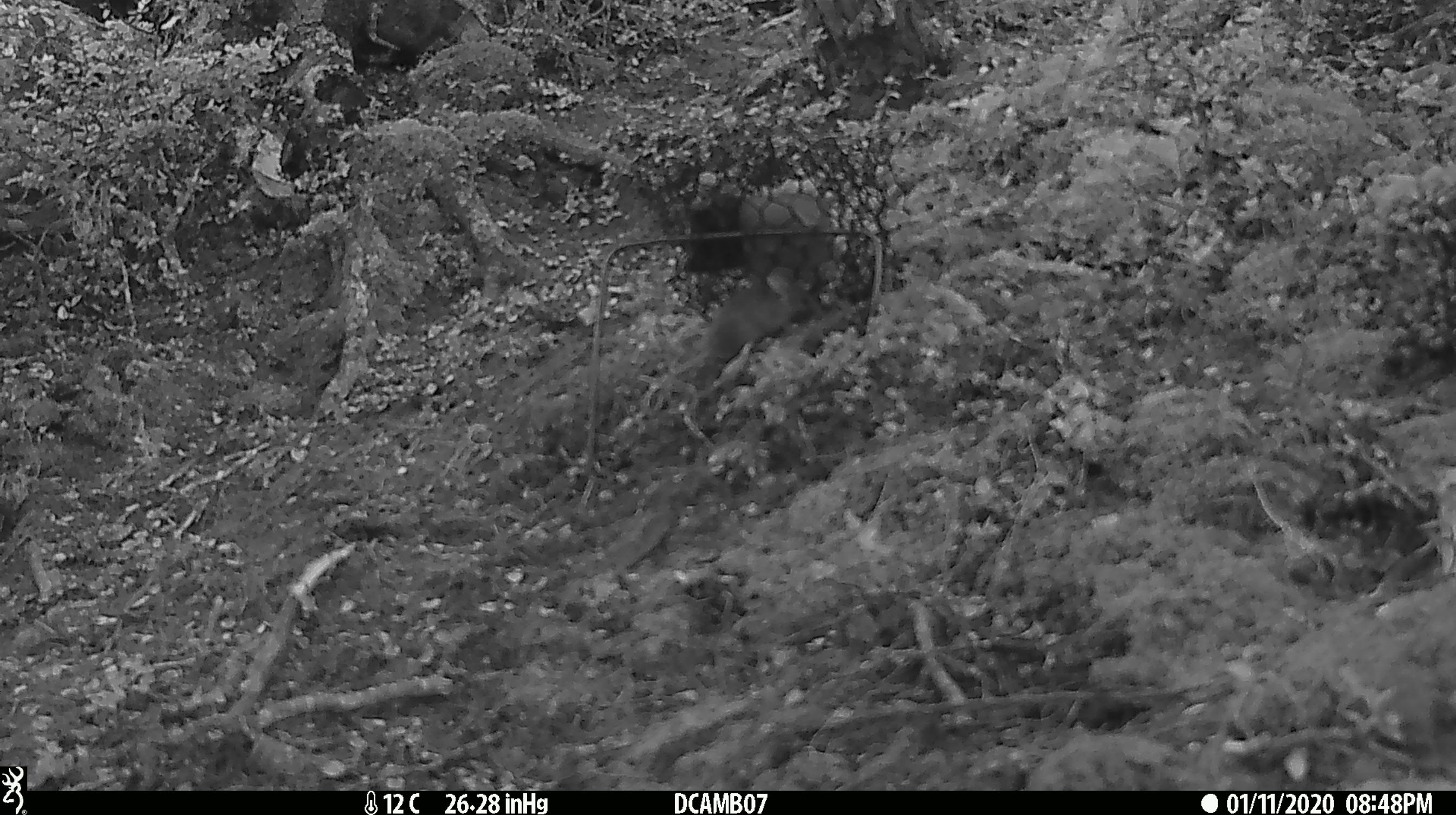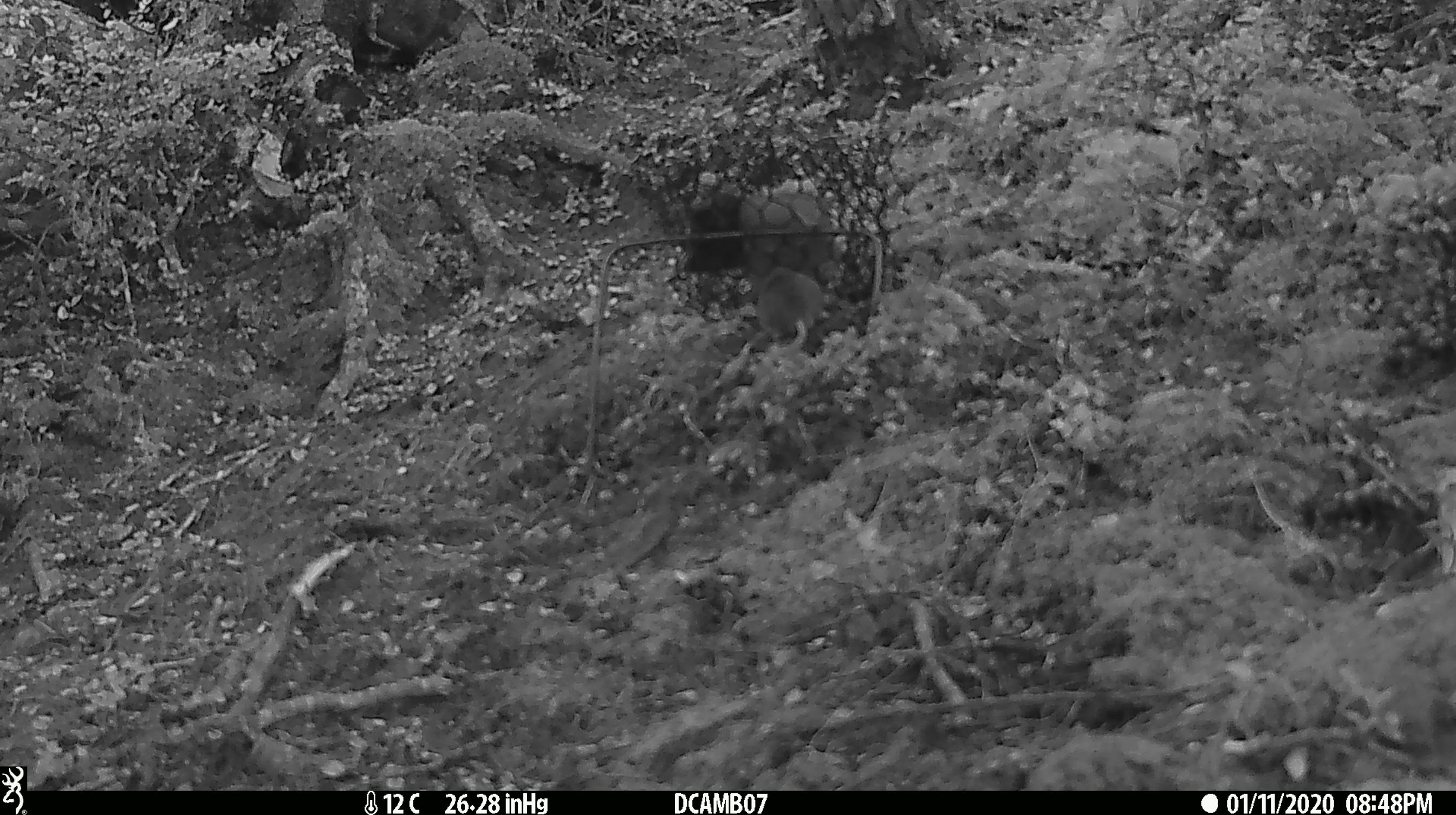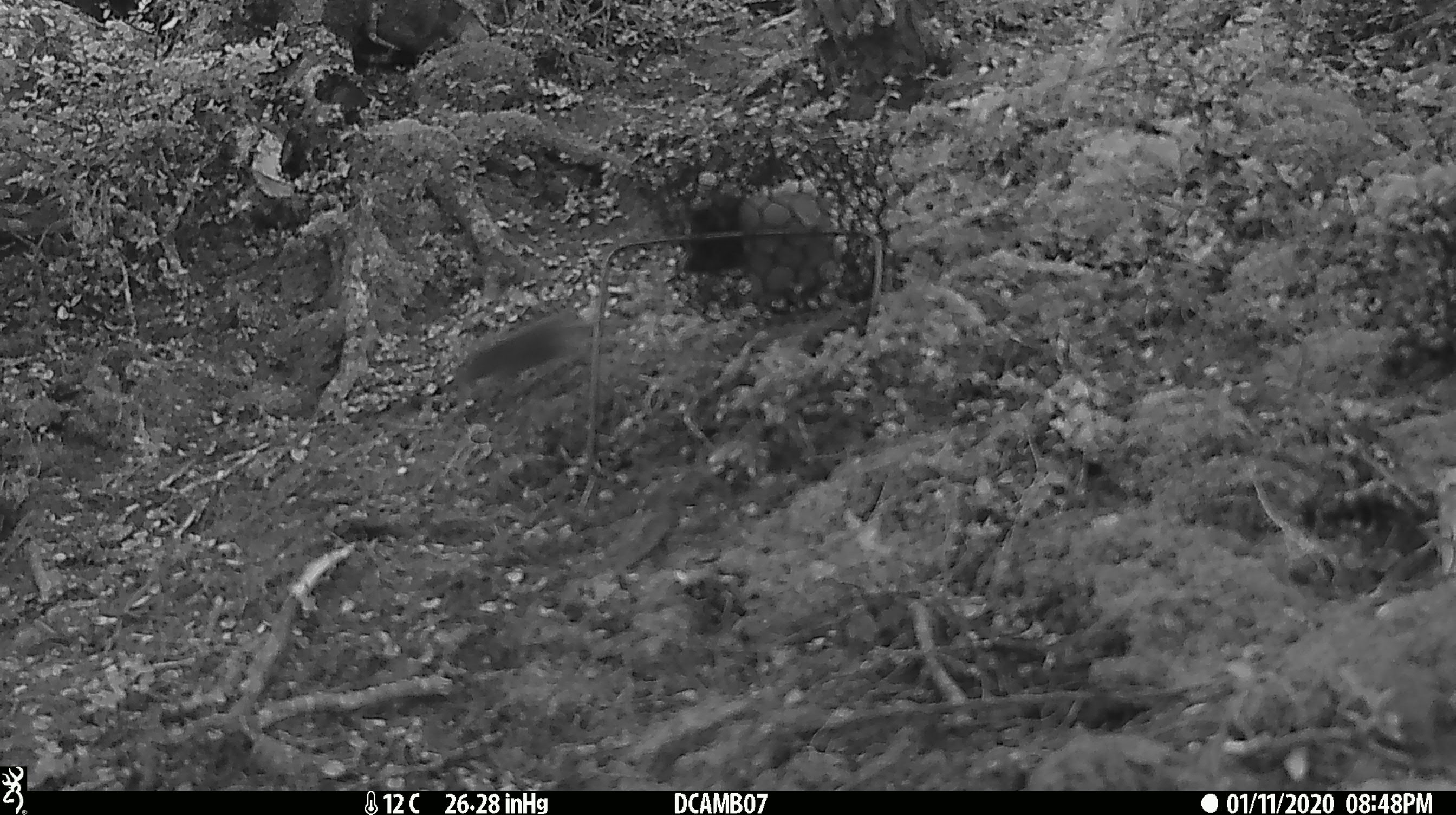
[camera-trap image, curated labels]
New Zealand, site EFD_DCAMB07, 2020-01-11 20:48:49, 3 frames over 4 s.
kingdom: Animalia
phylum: Chordata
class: Mammalia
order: Rodentia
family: Muridae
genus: Mus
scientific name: Mus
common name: mouse